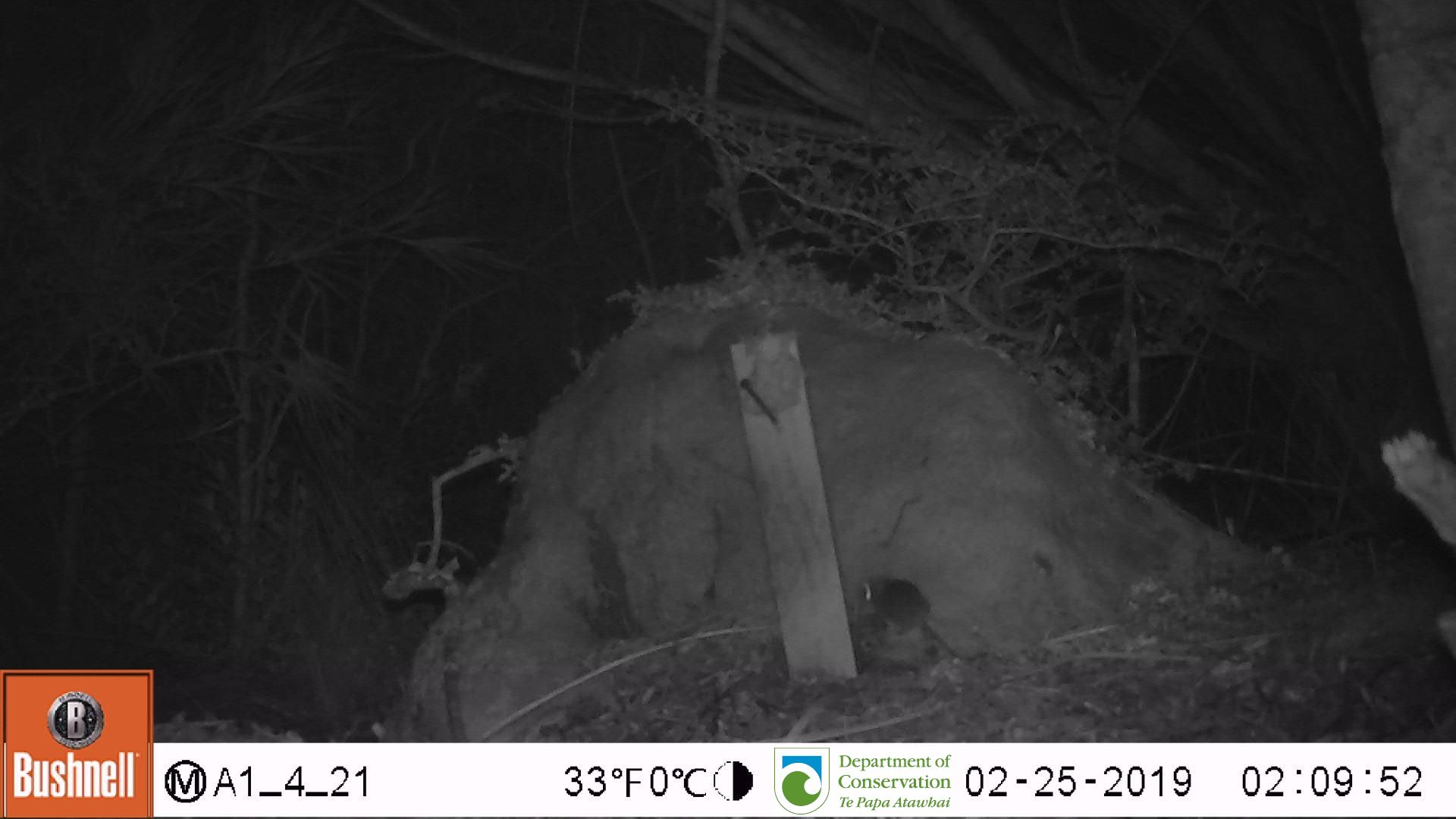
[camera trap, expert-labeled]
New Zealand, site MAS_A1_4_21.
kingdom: Animalia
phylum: Chordata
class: Mammalia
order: Rodentia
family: Muridae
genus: Mus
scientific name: Mus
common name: mouse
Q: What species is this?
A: Mouse (Mus).